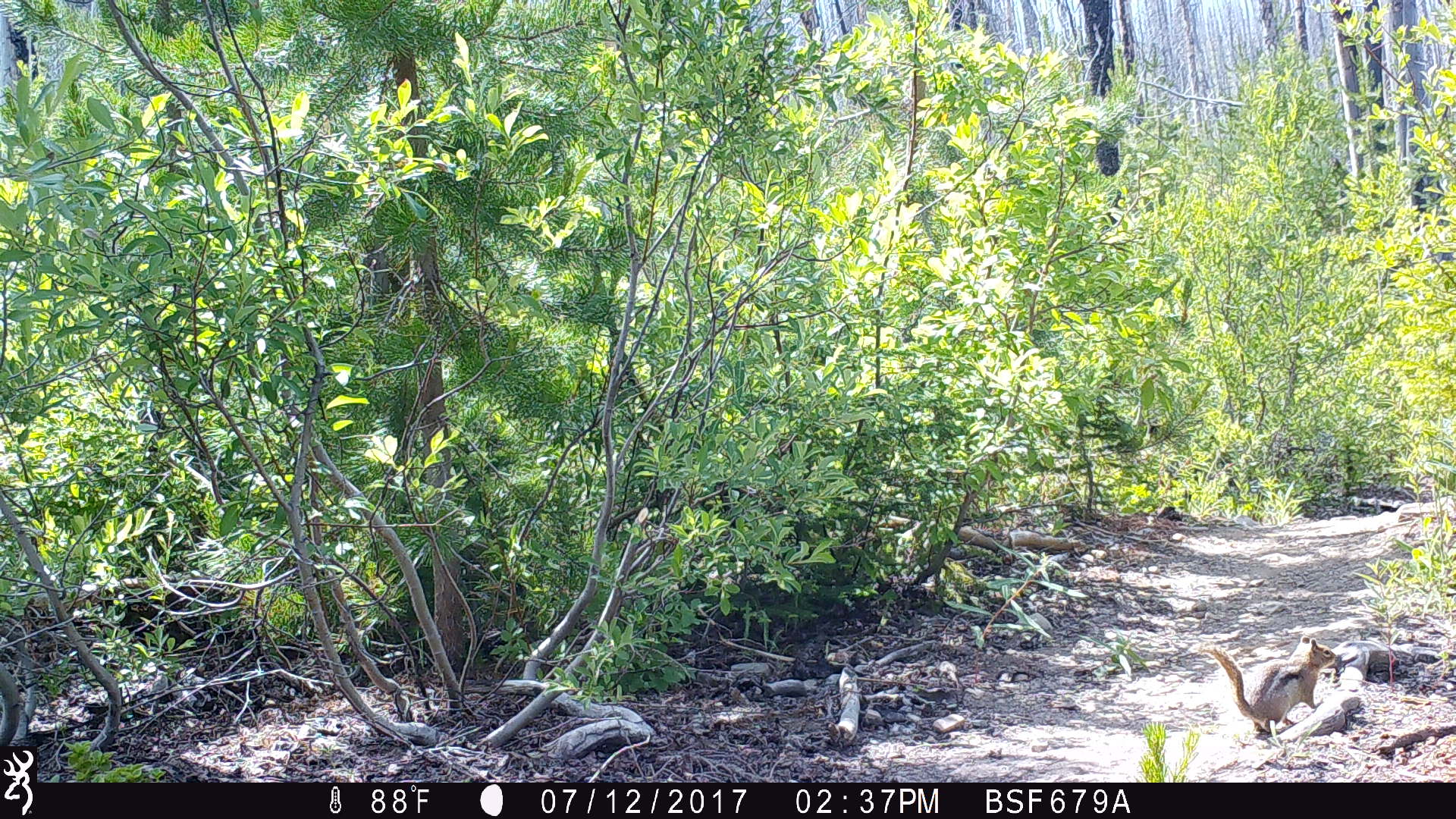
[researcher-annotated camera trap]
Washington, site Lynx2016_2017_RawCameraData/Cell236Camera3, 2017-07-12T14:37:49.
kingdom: Animalia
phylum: Chordata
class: Mammalia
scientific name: Mammalia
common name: small mammal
Small mammal (Mammalia). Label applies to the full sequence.